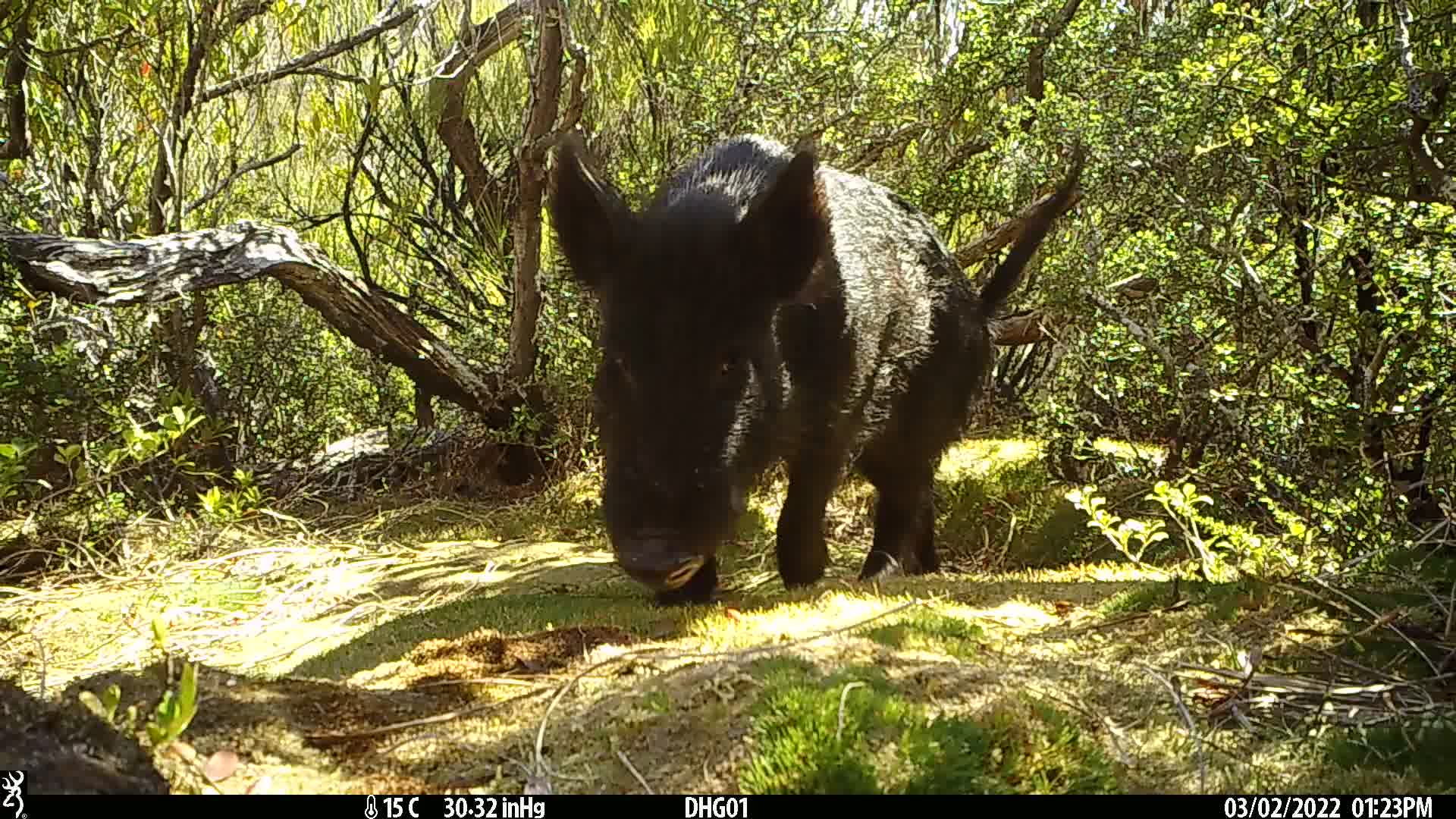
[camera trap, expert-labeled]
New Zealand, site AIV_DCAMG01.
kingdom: Animalia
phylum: Chordata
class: Mammalia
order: Artiodactyla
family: Suidae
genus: Sus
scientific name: Sus scrofa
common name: pig